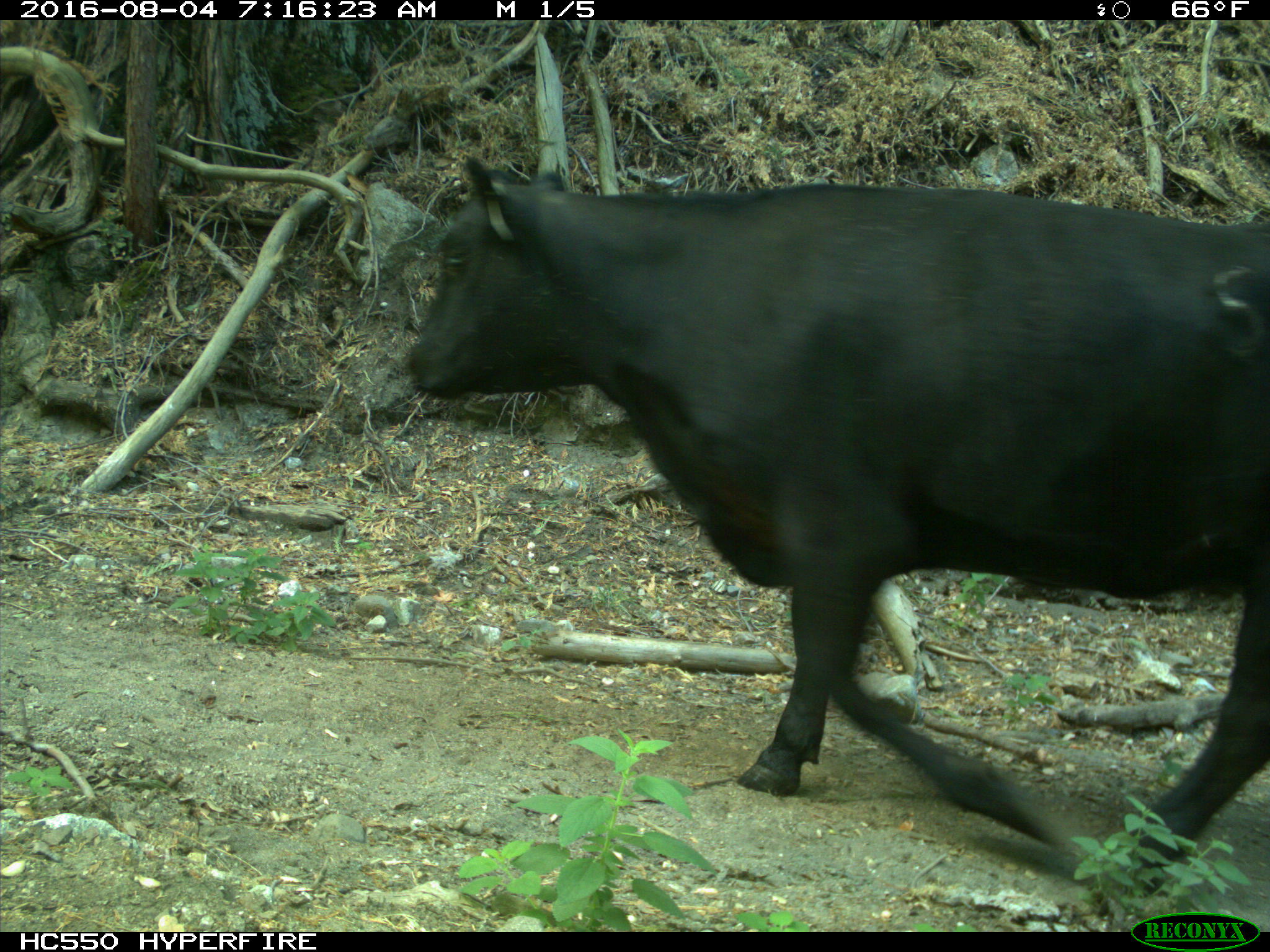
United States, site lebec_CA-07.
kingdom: Animalia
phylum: Chordata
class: Mammalia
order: Artiodactyla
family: Bovidae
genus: Bos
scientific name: Bos taurus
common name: domestic cow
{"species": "Bos taurus (domestic cow)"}